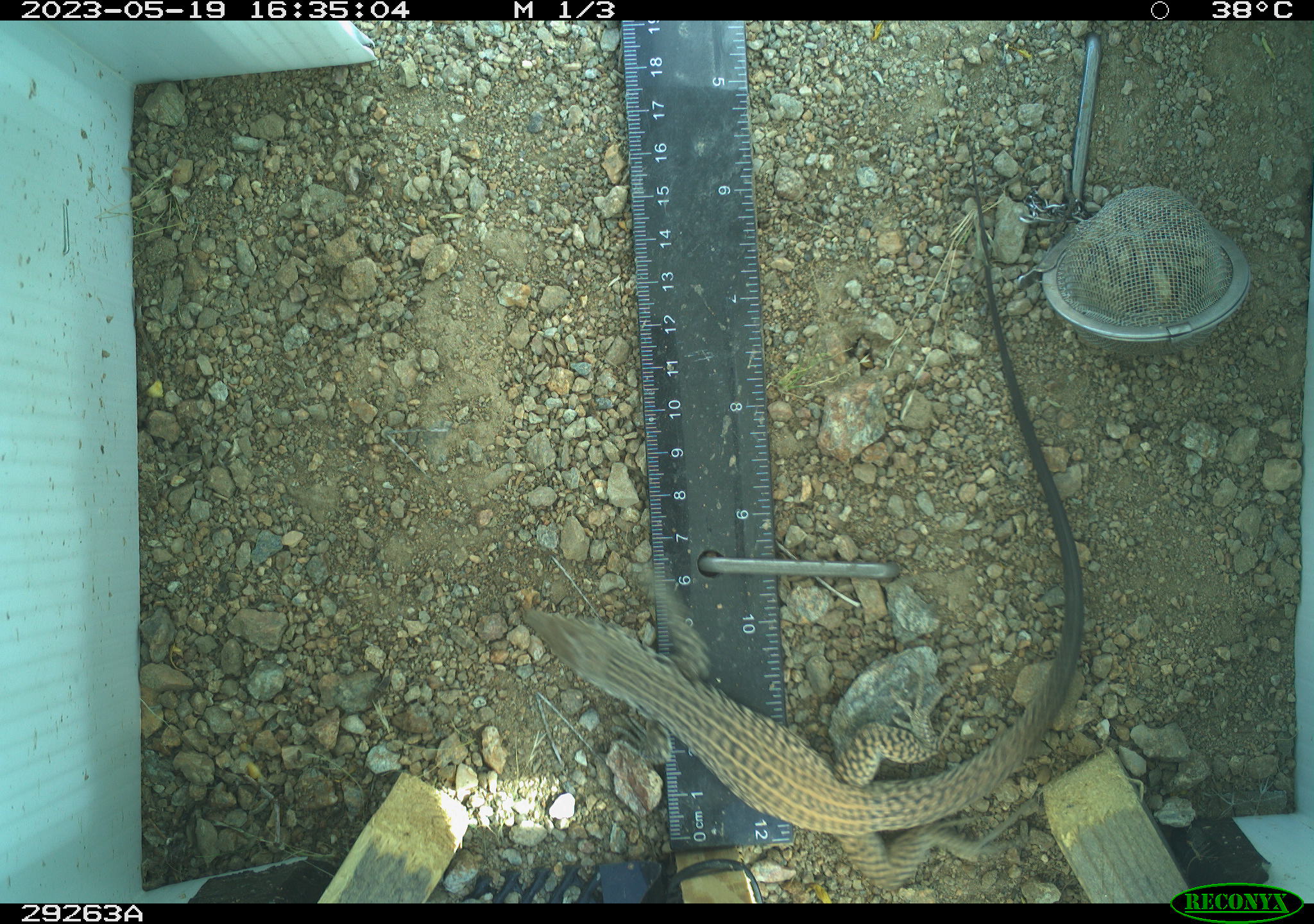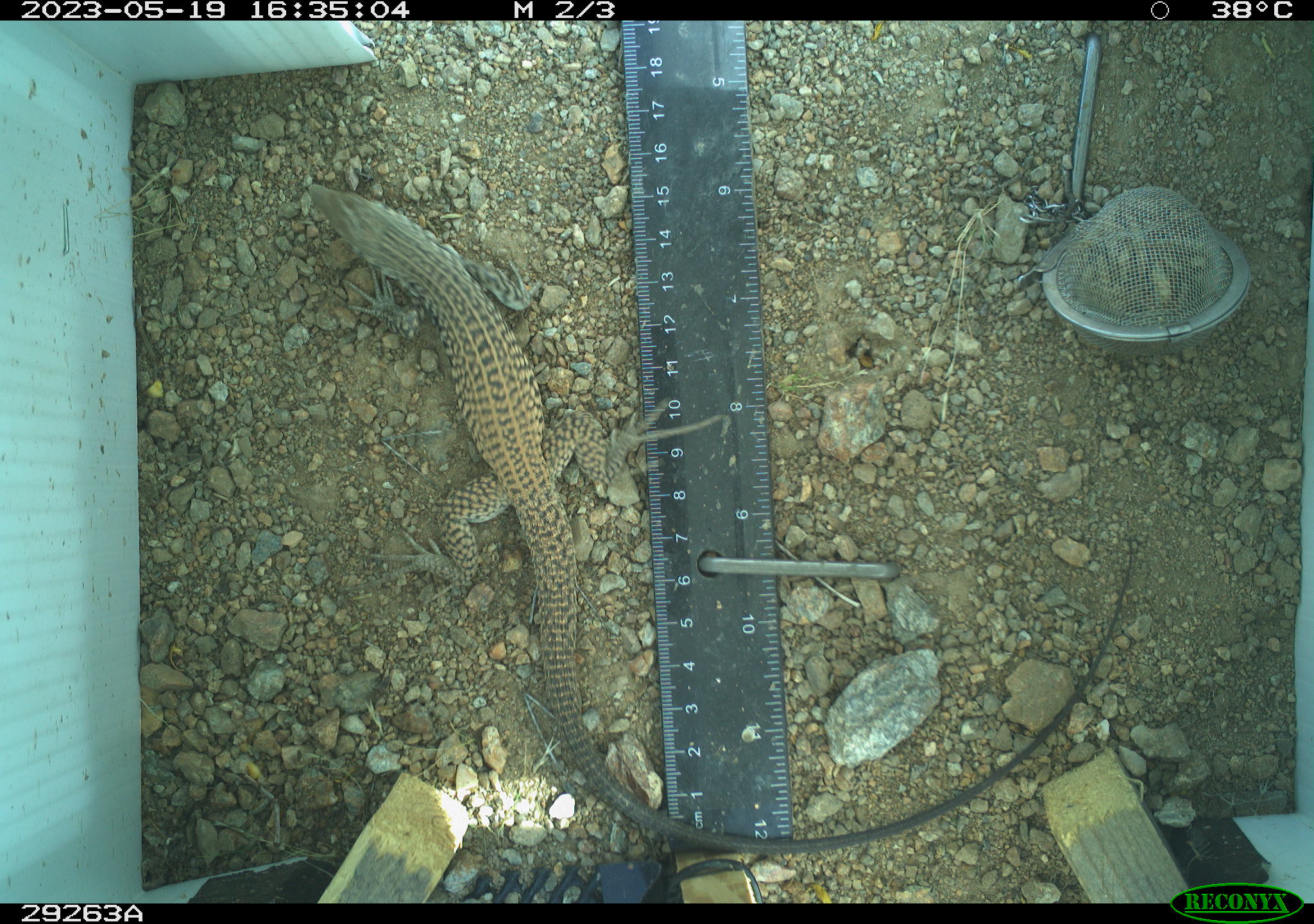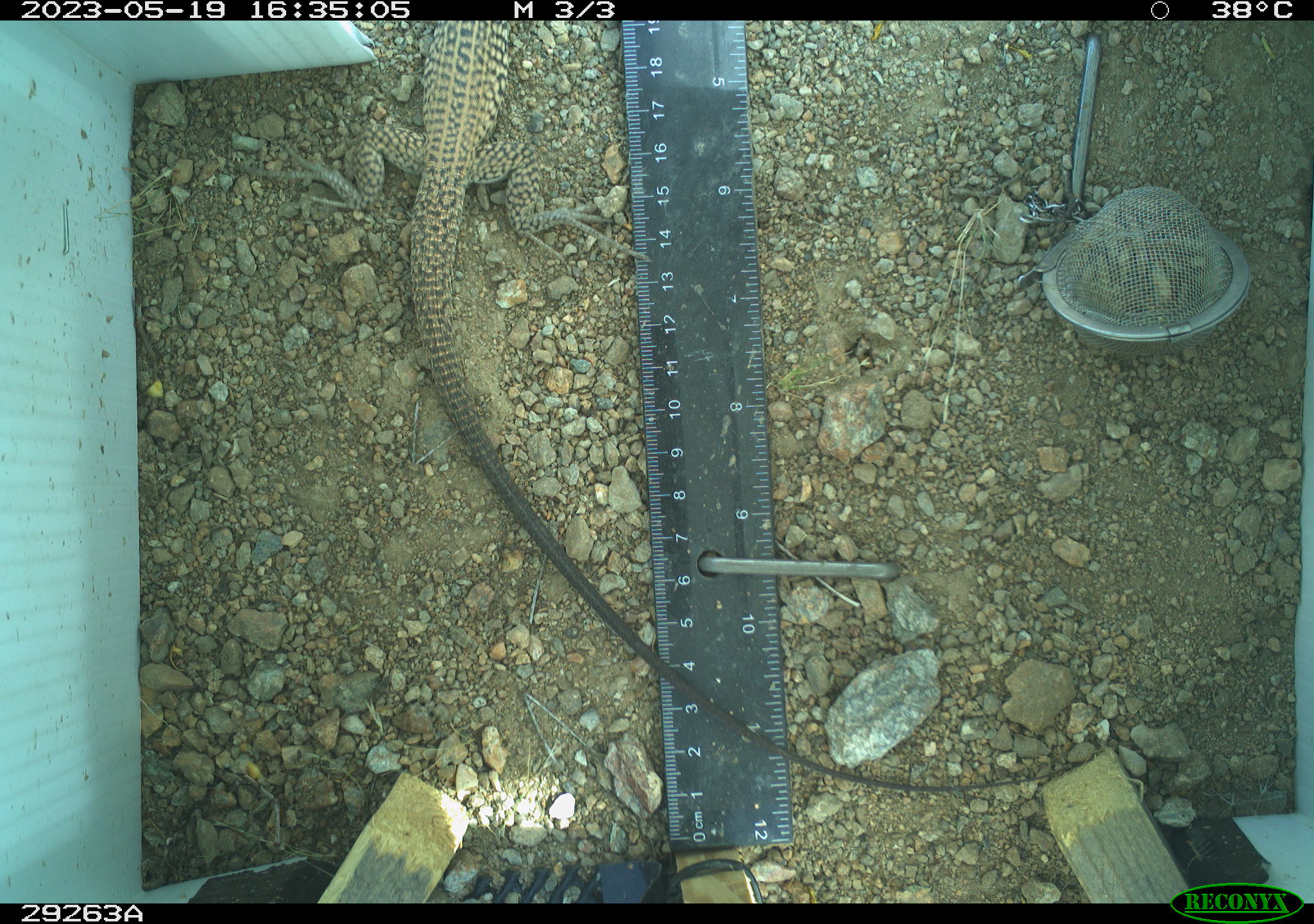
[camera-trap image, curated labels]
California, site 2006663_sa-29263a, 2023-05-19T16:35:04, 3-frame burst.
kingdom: Animalia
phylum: Chordata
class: Reptilia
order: Squamata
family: Teiidae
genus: Aspidoscelis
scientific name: Aspidoscelis tigris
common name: western whiptail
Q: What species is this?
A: Western whiptail (Aspidoscelis tigris).